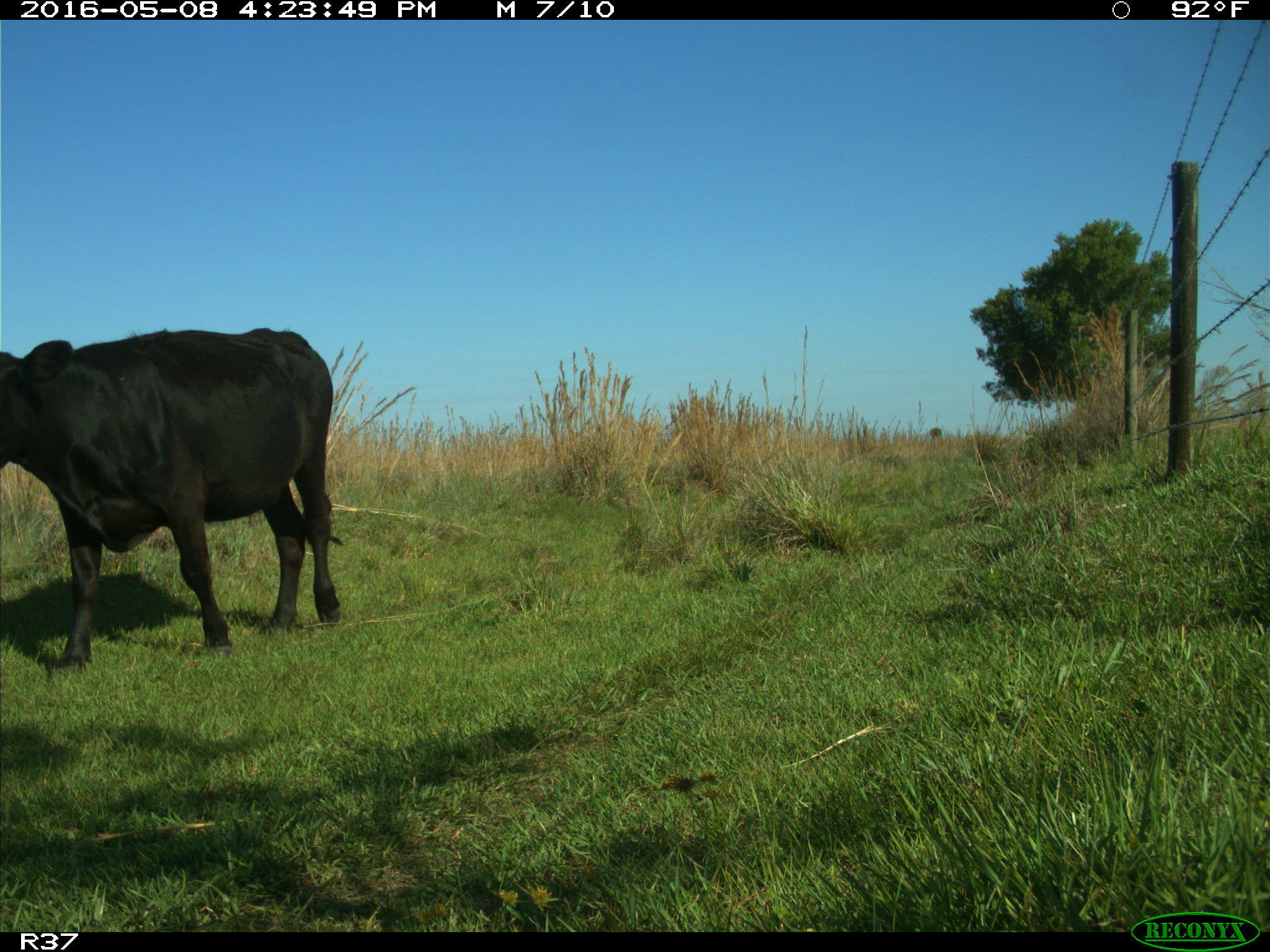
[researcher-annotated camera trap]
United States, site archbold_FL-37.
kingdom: Animalia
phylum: Chordata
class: Mammalia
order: Artiodactyla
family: Bovidae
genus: Bos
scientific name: Bos taurus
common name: domestic cow